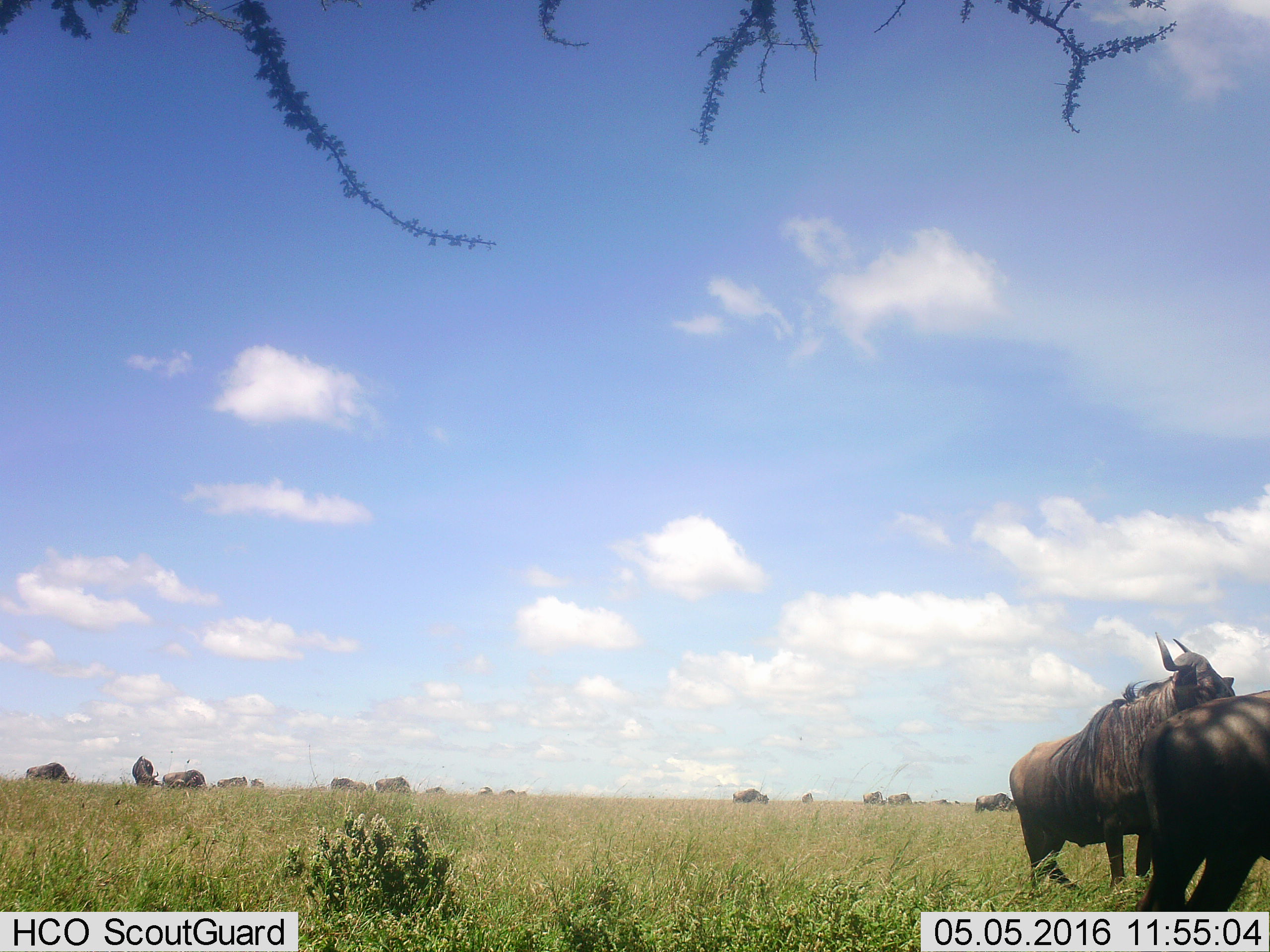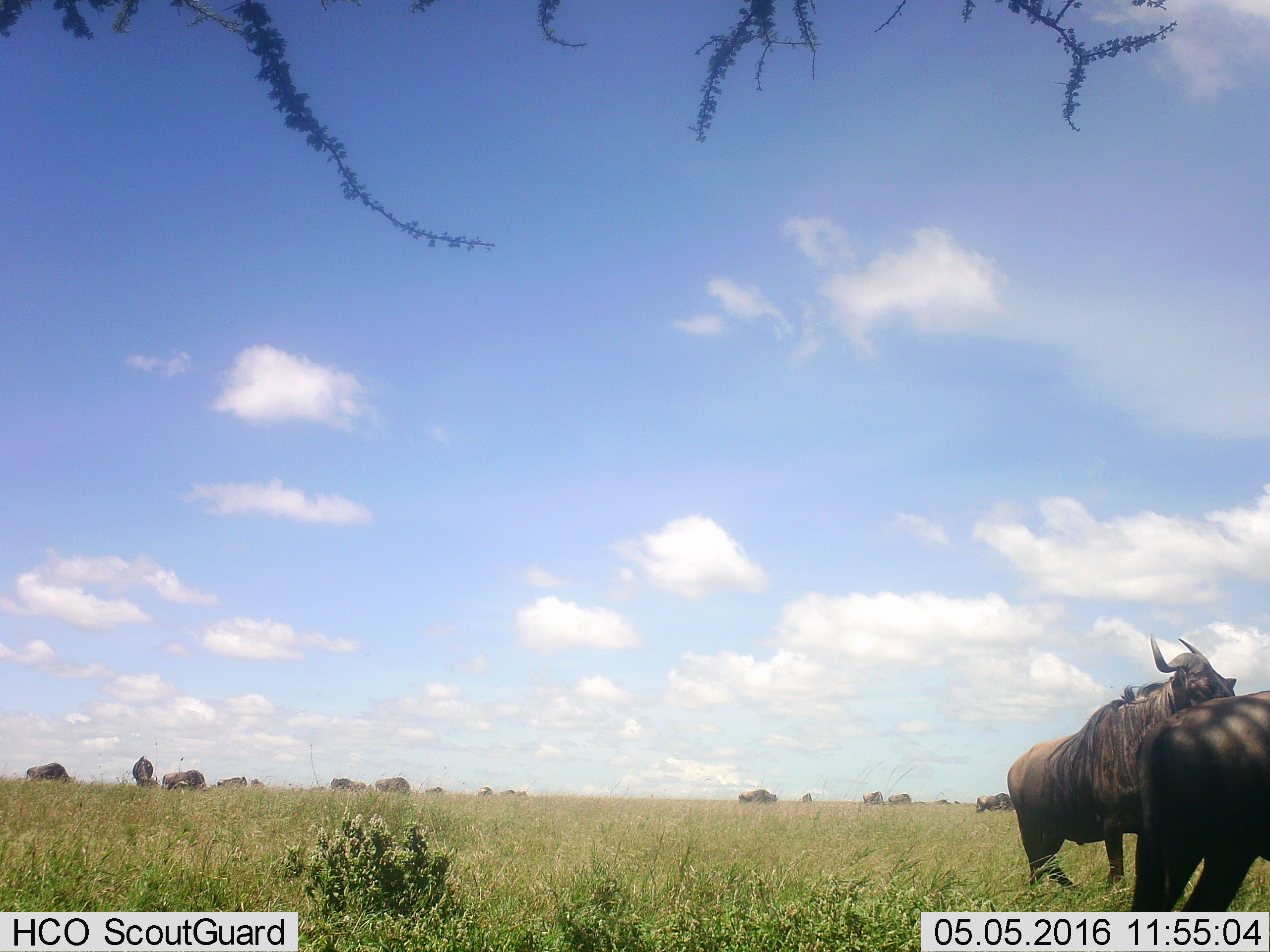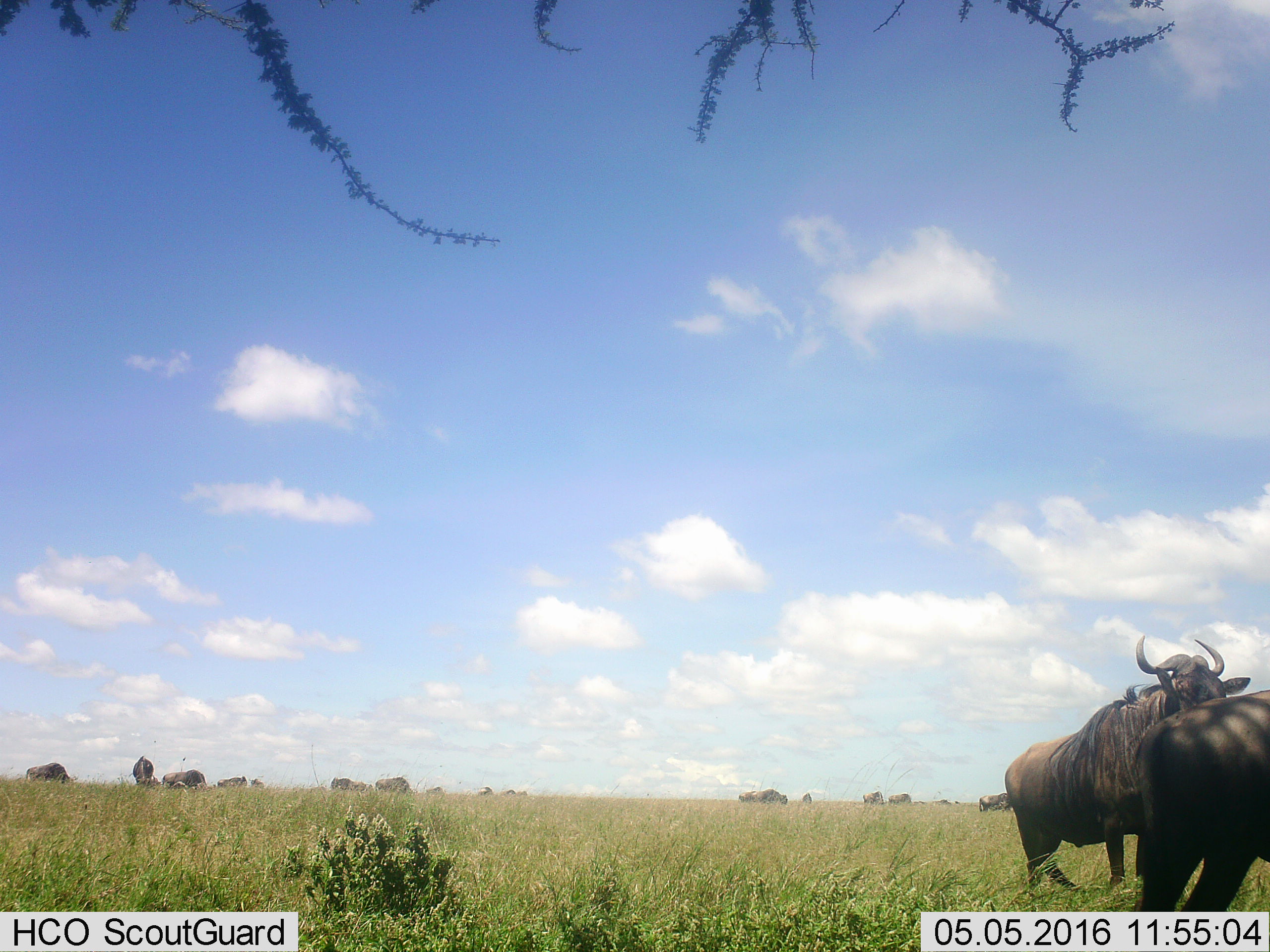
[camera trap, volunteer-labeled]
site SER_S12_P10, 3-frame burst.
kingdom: Animalia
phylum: Chordata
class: Mammalia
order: Artiodactyla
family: Bovidae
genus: Connochaetes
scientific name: Connochaetes taurinus taurinus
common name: blue wildebeest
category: wildebeestblue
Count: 11-50.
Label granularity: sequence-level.